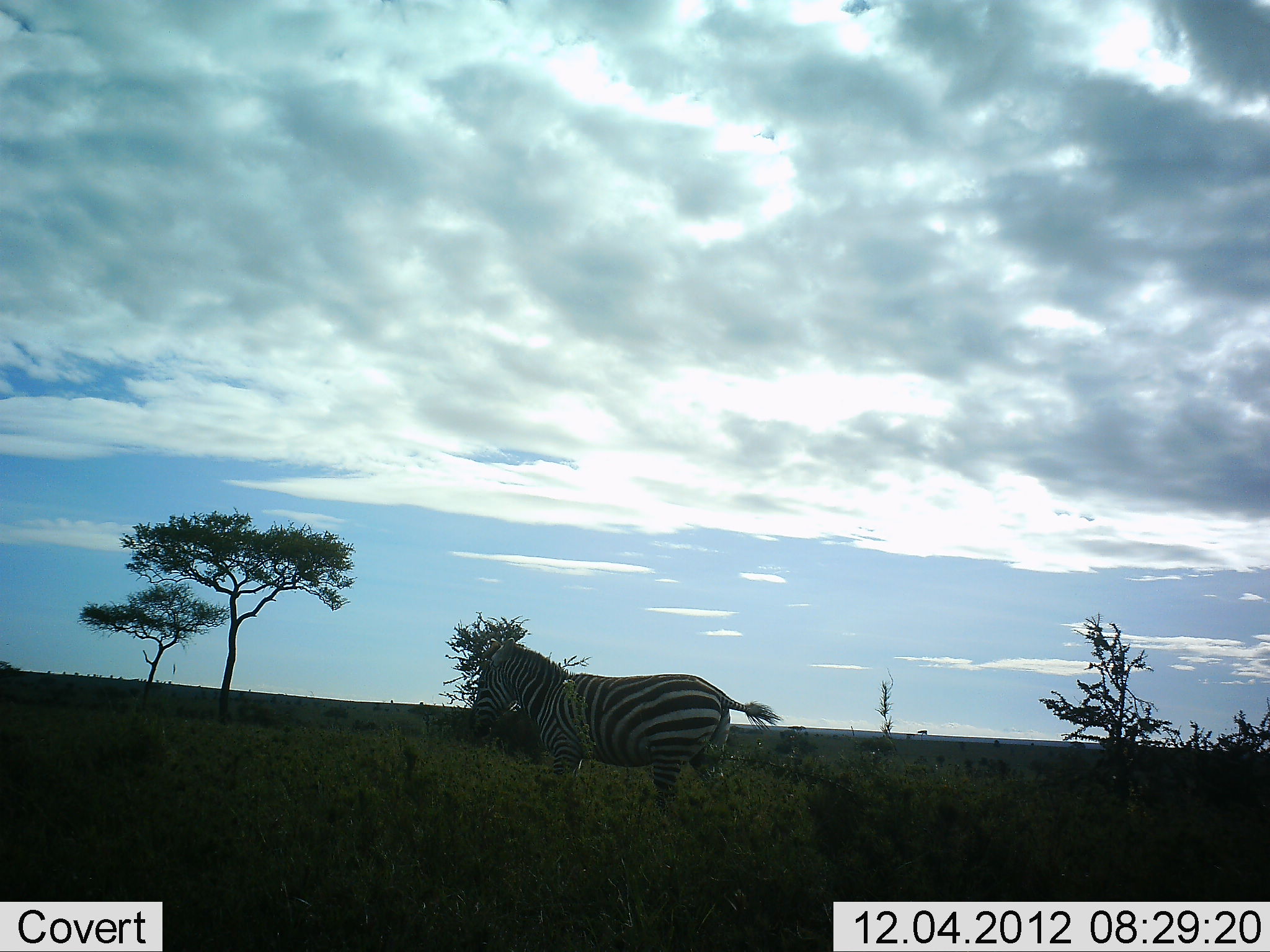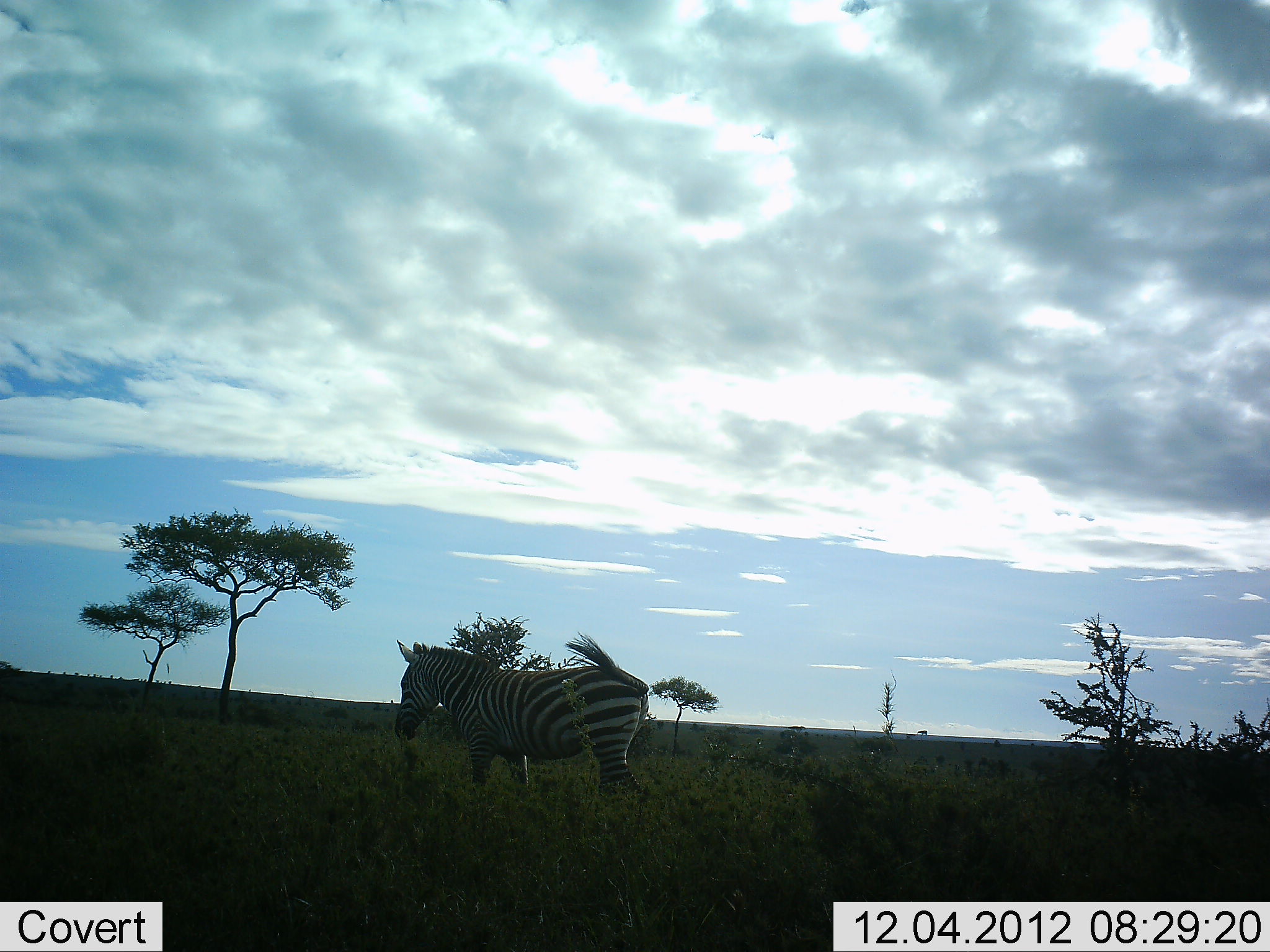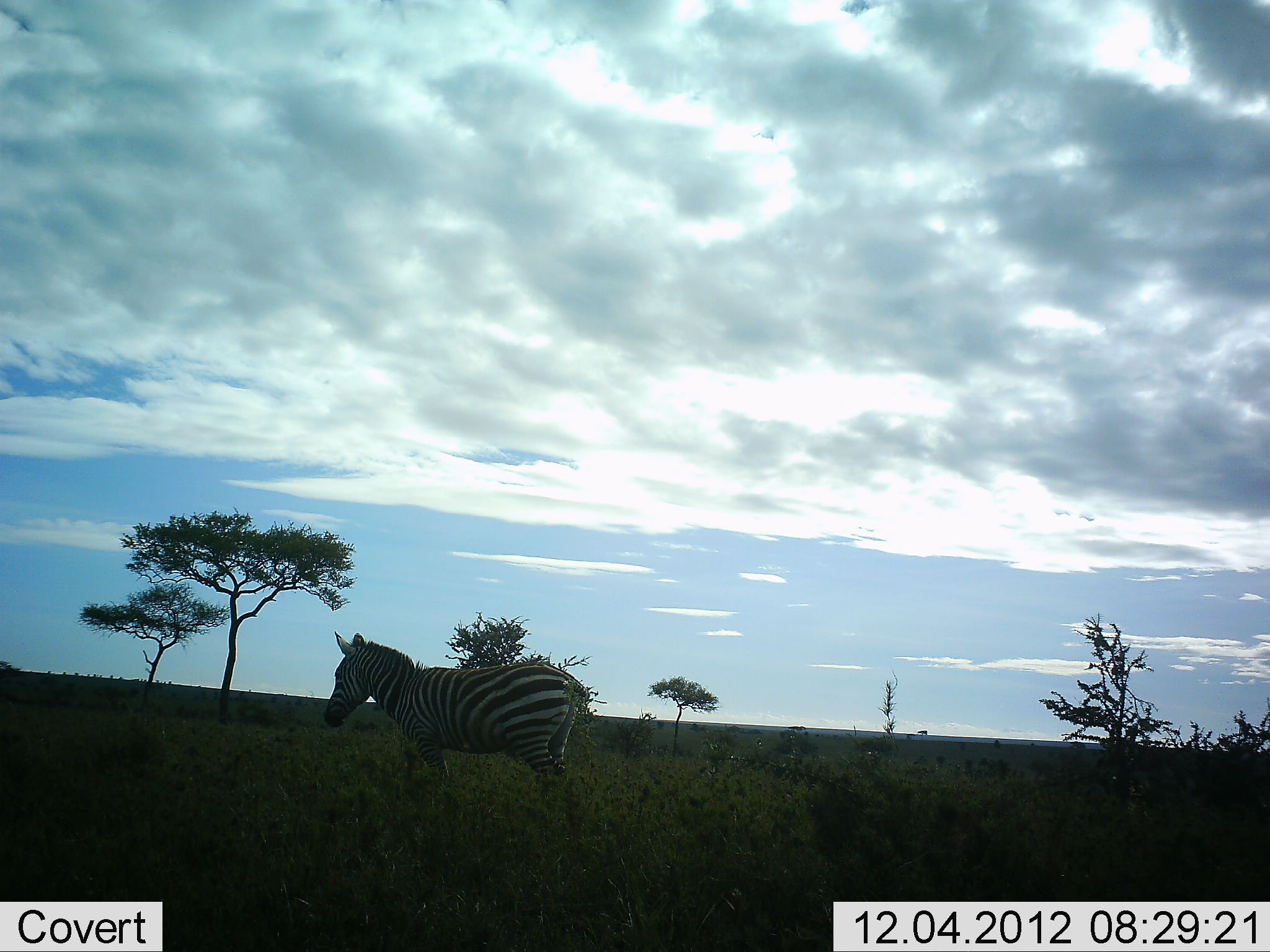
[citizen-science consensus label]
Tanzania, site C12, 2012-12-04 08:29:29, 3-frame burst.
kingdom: Animalia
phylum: Chordata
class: Mammalia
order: Perissodactyla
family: Equidae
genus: Equus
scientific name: Equus quagga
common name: plains zebra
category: zebra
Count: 1.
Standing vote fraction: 0%.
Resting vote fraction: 0%.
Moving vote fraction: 100%.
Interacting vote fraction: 0%.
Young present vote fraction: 0%.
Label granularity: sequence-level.